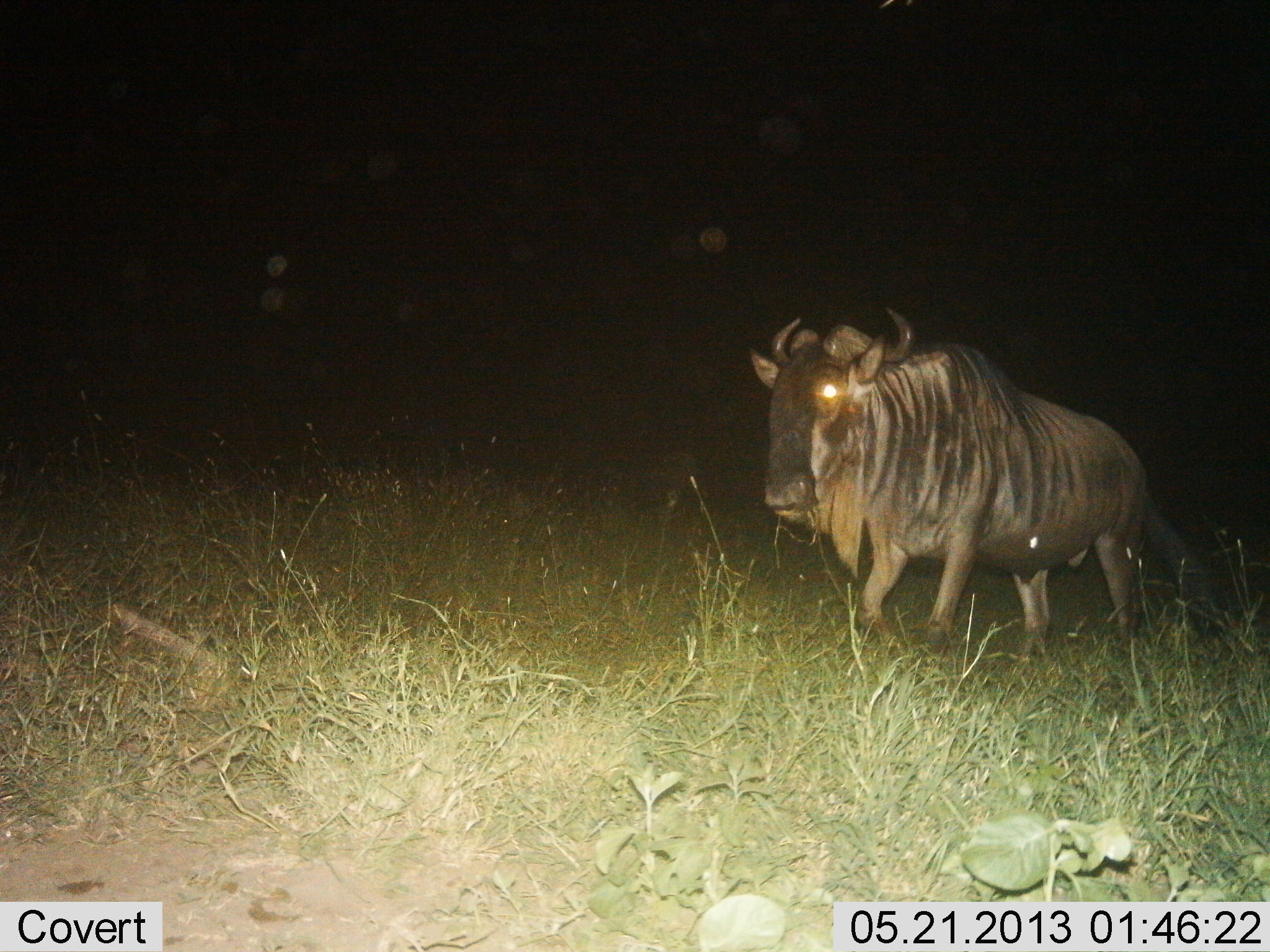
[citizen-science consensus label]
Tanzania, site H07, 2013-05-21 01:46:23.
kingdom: Animalia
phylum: Chordata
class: Mammalia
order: Artiodactyla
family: Bovidae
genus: Connochaetes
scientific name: Connochaetes taurinus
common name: blue wildebeest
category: wildebeest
Wildebeest (blue wildebeest) (Connochaetes taurinus), count 1. Behavior (volunteer vote fractions): standing 22%, resting 0%, moving 78%, interacting 0%. Young present (vote fraction): 0%. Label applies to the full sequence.